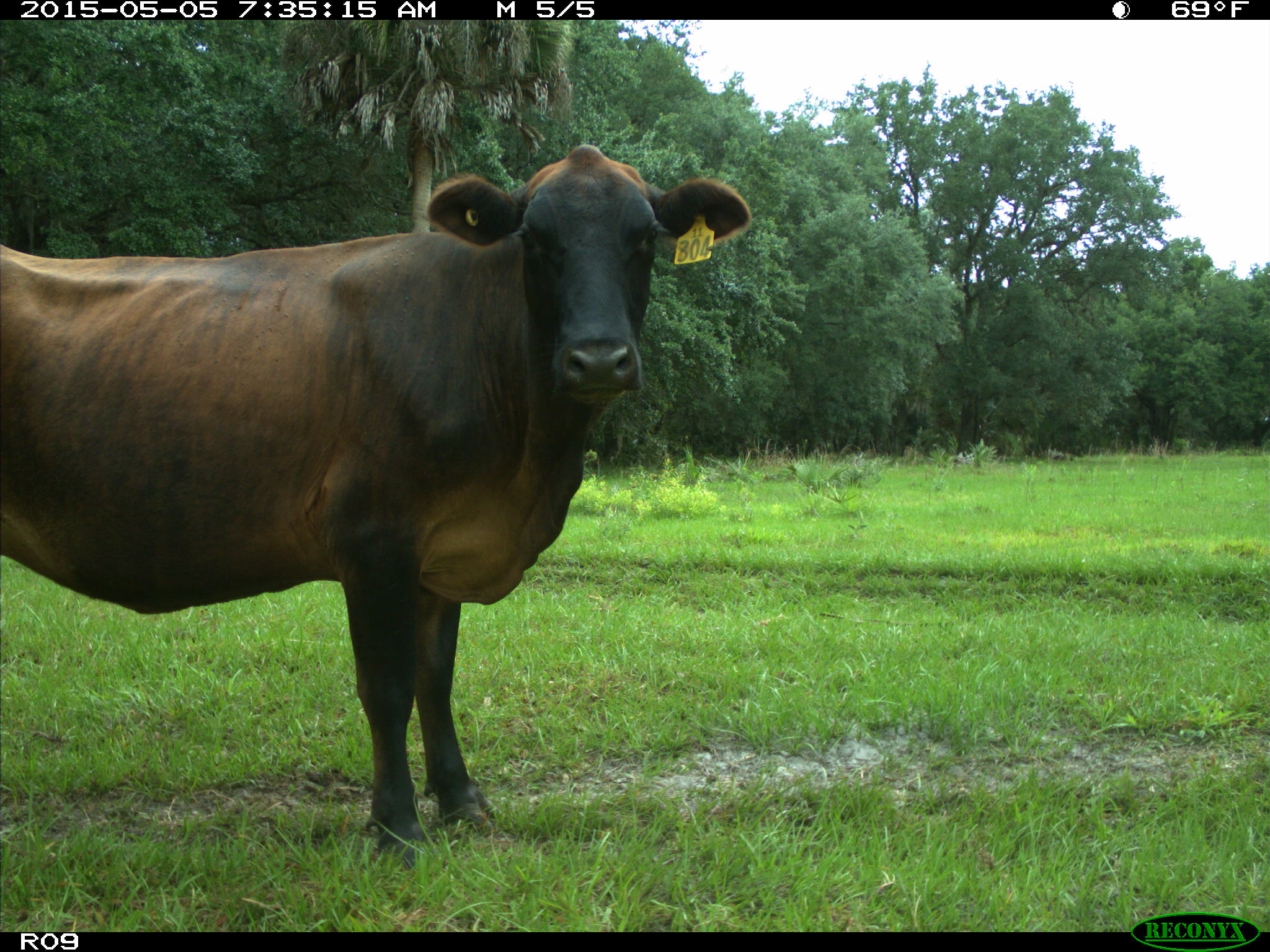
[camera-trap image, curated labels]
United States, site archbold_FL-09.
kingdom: Animalia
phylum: Chordata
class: Mammalia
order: Artiodactyla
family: Bovidae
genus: Bos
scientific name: Bos taurus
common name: domestic cow